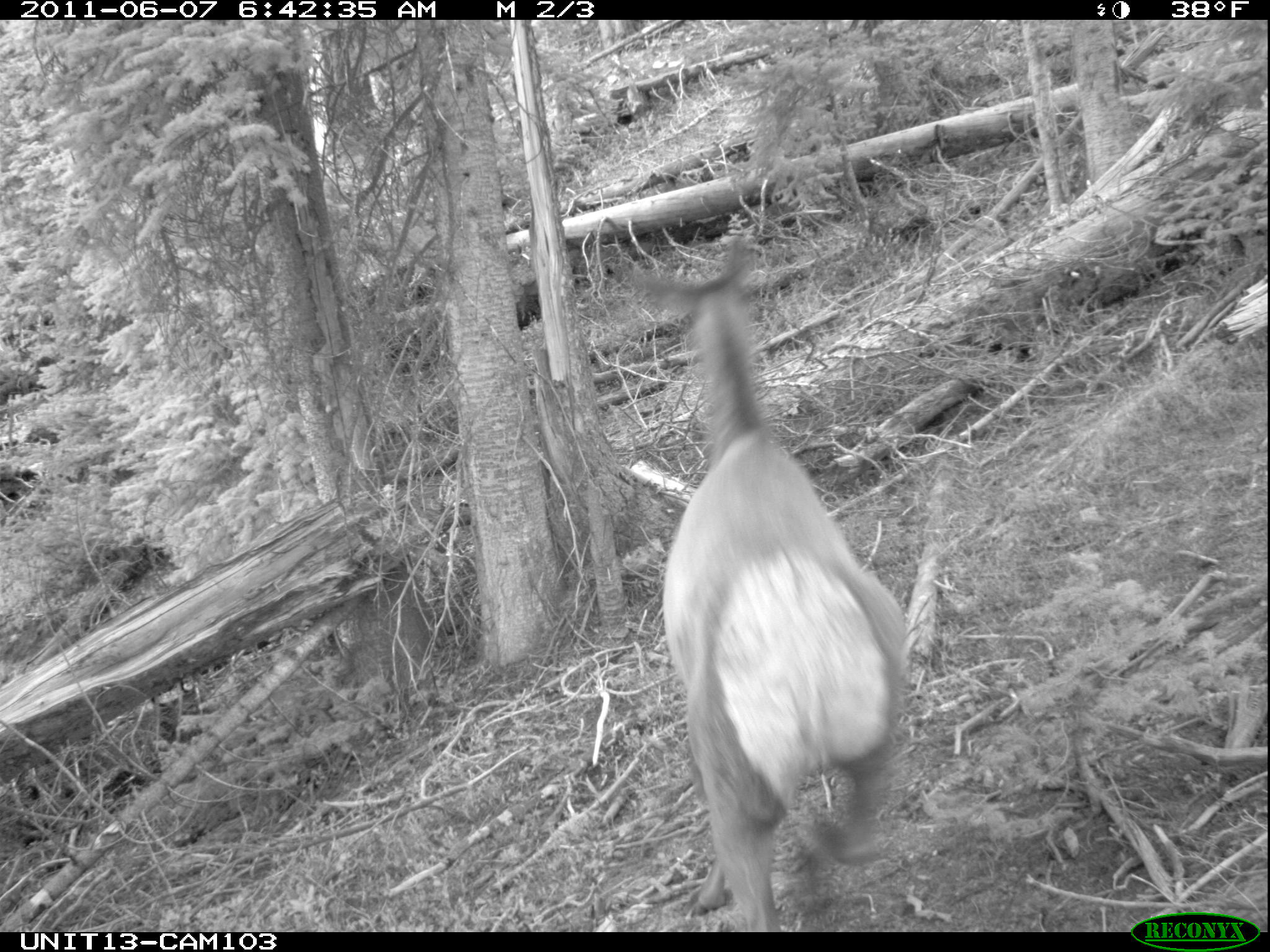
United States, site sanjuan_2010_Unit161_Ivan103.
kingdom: Animalia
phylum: Chordata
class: Mammalia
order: Artiodactyla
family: Cervidae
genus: Cervus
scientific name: Cervus elaphus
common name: red deer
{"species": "Cervus elaphus (red deer)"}